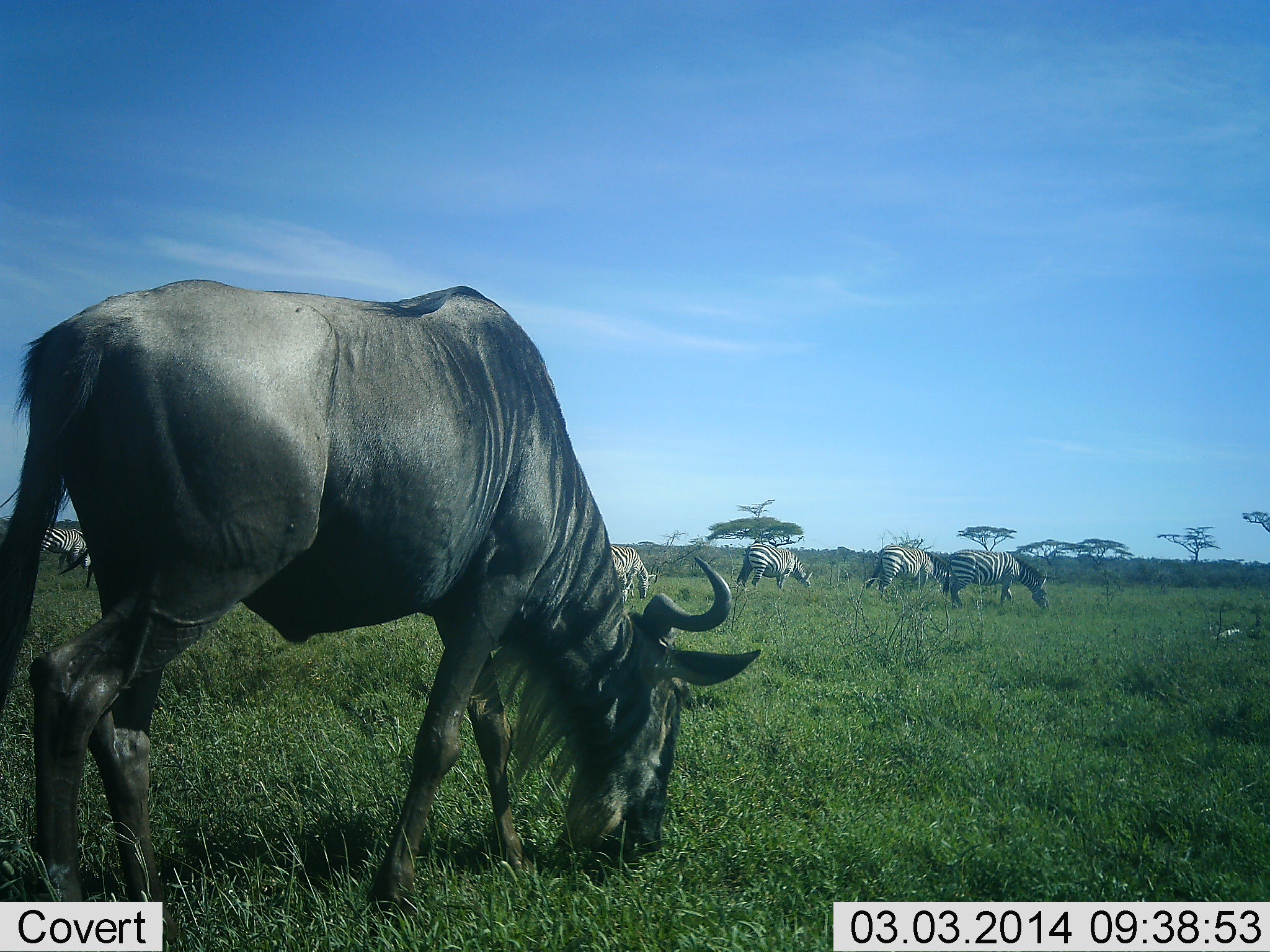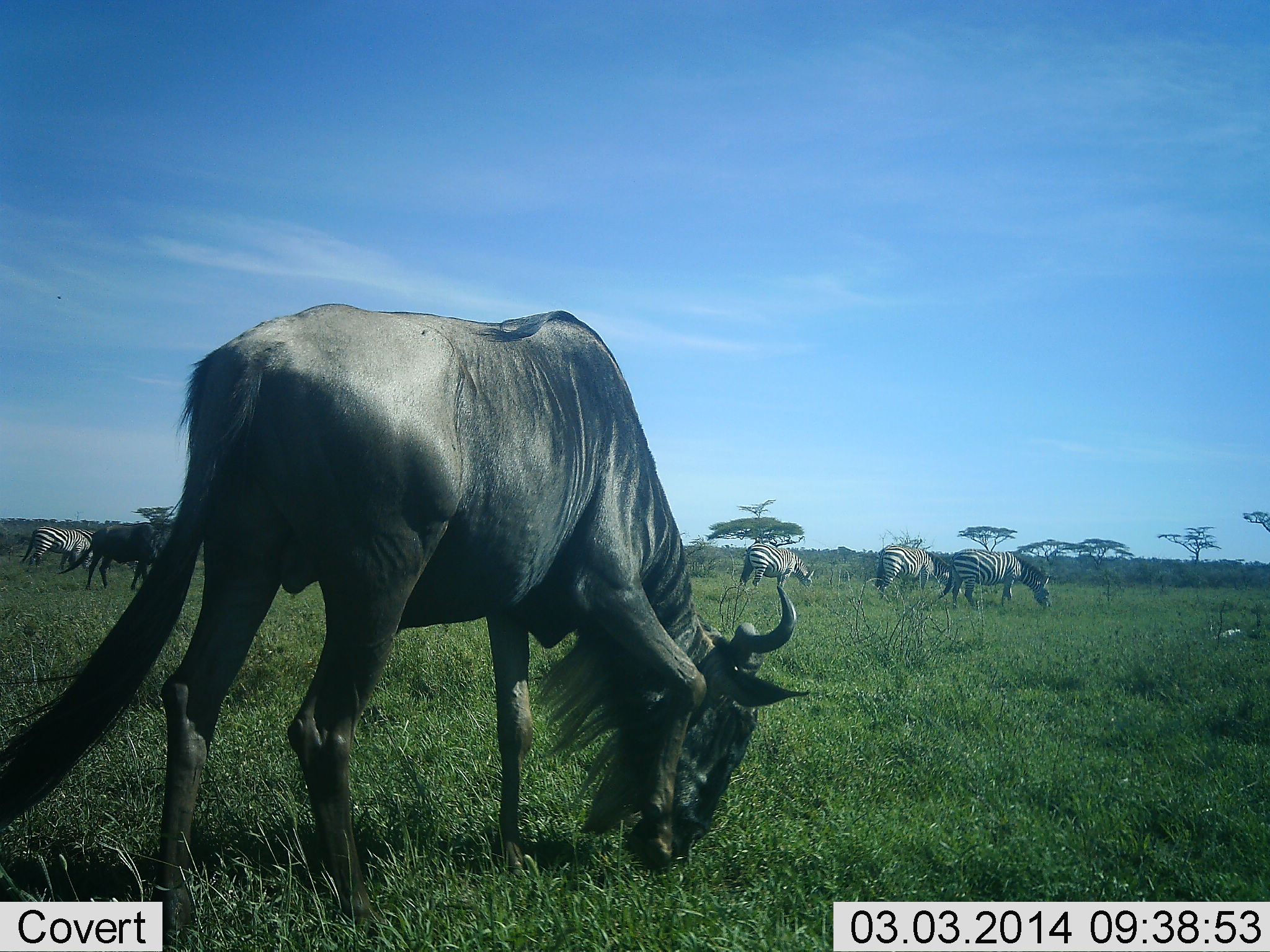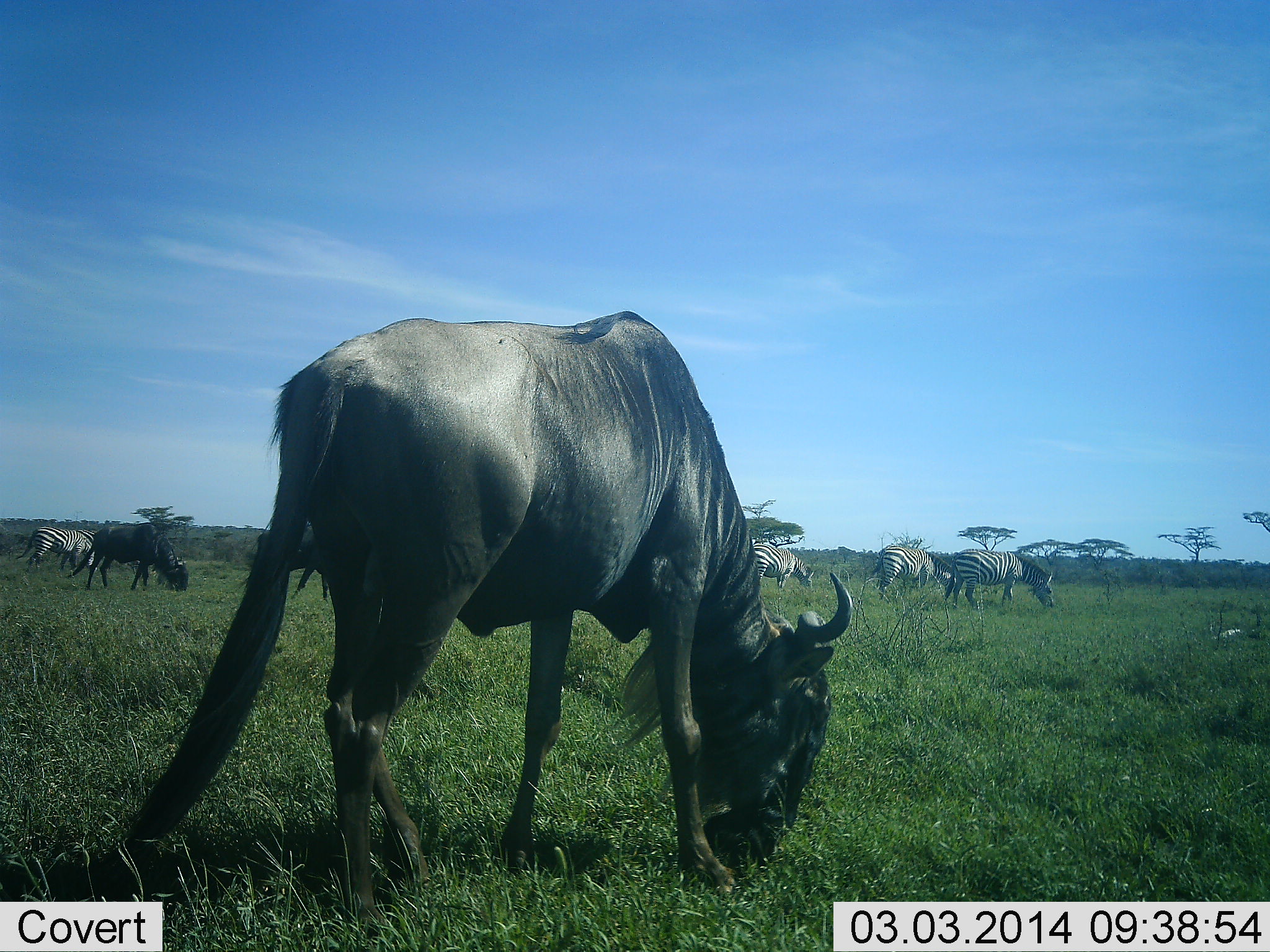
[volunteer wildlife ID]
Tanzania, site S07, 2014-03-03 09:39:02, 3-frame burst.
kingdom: Animalia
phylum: Chordata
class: Mammalia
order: Artiodactyla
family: Bovidae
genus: Connochaetes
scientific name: Connochaetes taurinus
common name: blue wildebeest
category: wildebeest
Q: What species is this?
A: Wildebeest (blue wildebeest) (Connochaetes taurinus).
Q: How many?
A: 2.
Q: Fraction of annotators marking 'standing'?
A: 27%.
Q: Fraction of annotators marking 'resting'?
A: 0%.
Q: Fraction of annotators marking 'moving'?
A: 27%.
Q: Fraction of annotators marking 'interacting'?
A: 0%.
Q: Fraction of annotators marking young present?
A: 0%.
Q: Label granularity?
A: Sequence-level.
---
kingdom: Animalia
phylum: Chordata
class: Mammalia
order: Perissodactyla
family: Equidae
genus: Equus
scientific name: Equus quagga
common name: plains zebra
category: zebra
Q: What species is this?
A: Zebra (plains zebra) (Equus quagga).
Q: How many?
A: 5.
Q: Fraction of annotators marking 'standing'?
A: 20%.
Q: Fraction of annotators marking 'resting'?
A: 0%.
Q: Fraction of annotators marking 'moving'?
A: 0%.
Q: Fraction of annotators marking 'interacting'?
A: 0%.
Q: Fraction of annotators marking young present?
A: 0%.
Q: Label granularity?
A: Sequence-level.